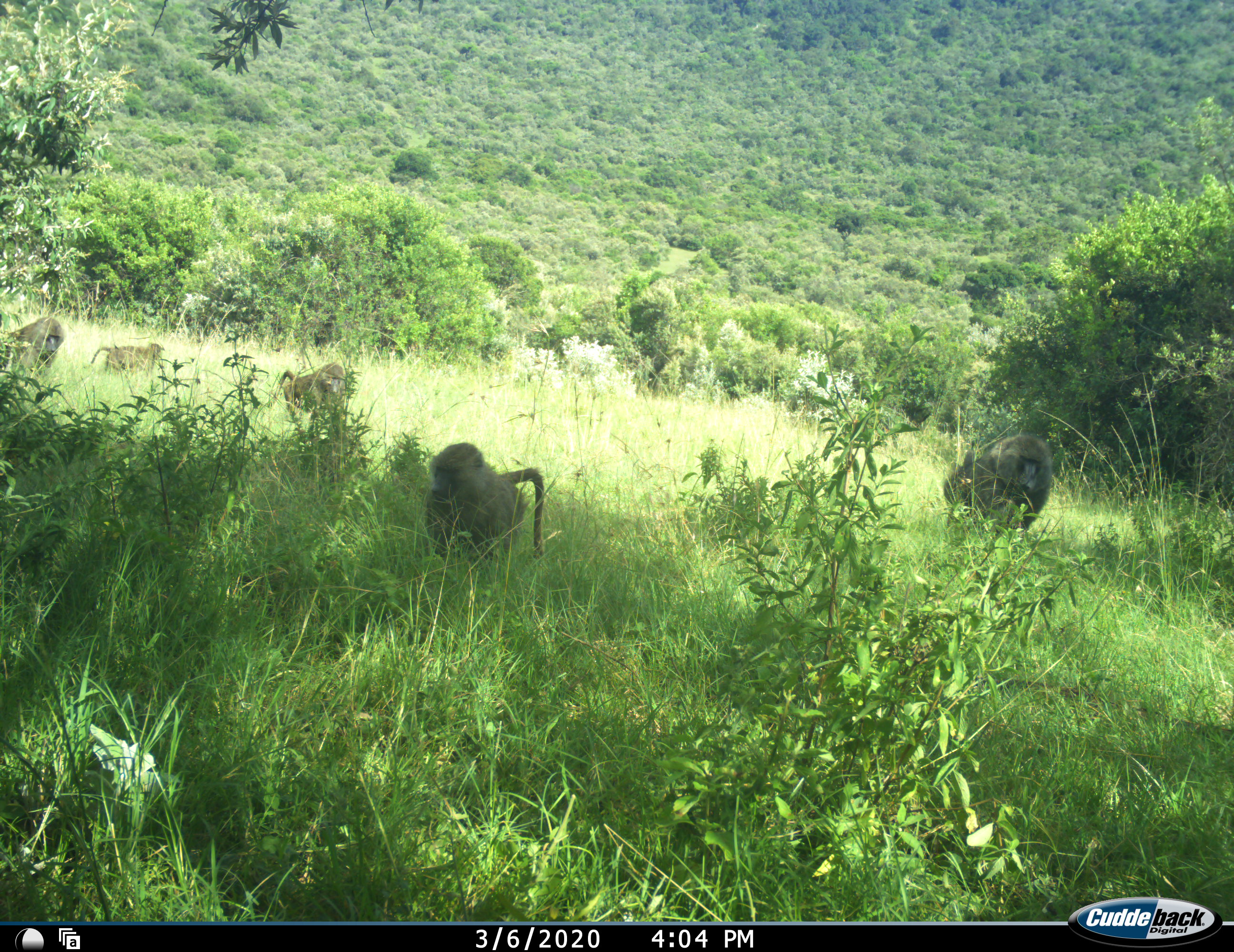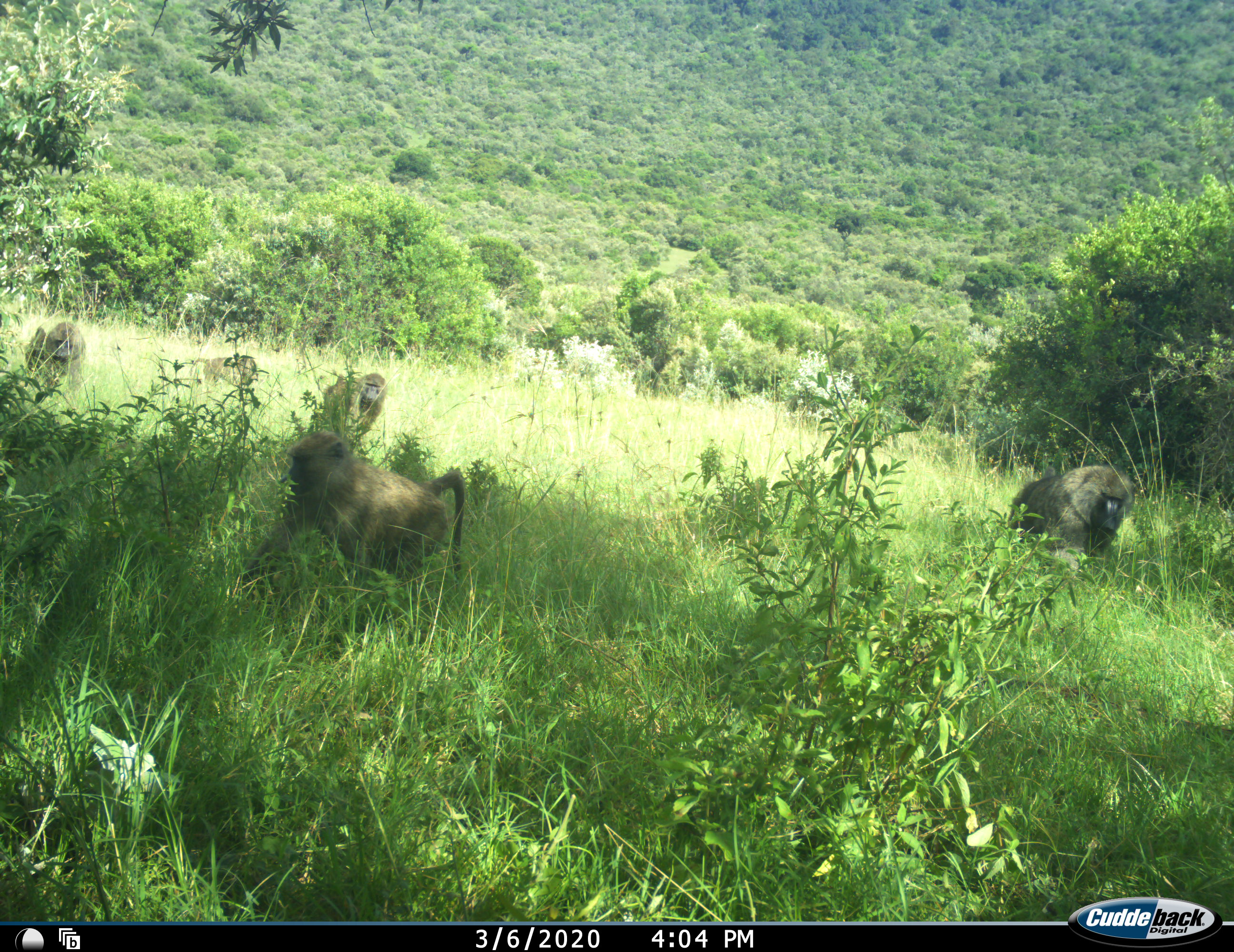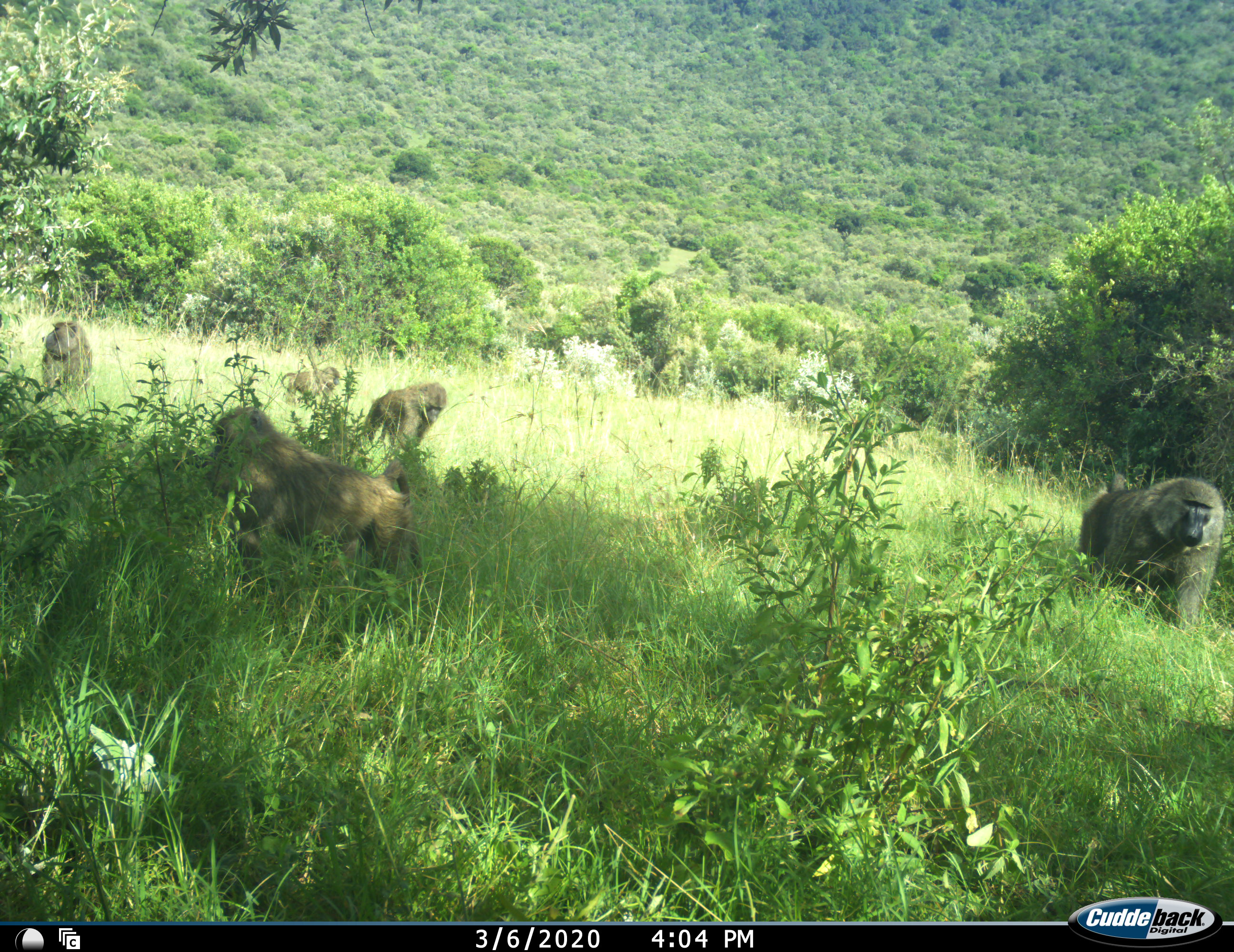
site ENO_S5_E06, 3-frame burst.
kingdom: Animalia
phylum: Chordata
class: Mammalia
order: Primates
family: Cercopithecidae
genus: Papio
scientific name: Papio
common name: baboon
Baboon (Papio), count 5. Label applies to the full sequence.